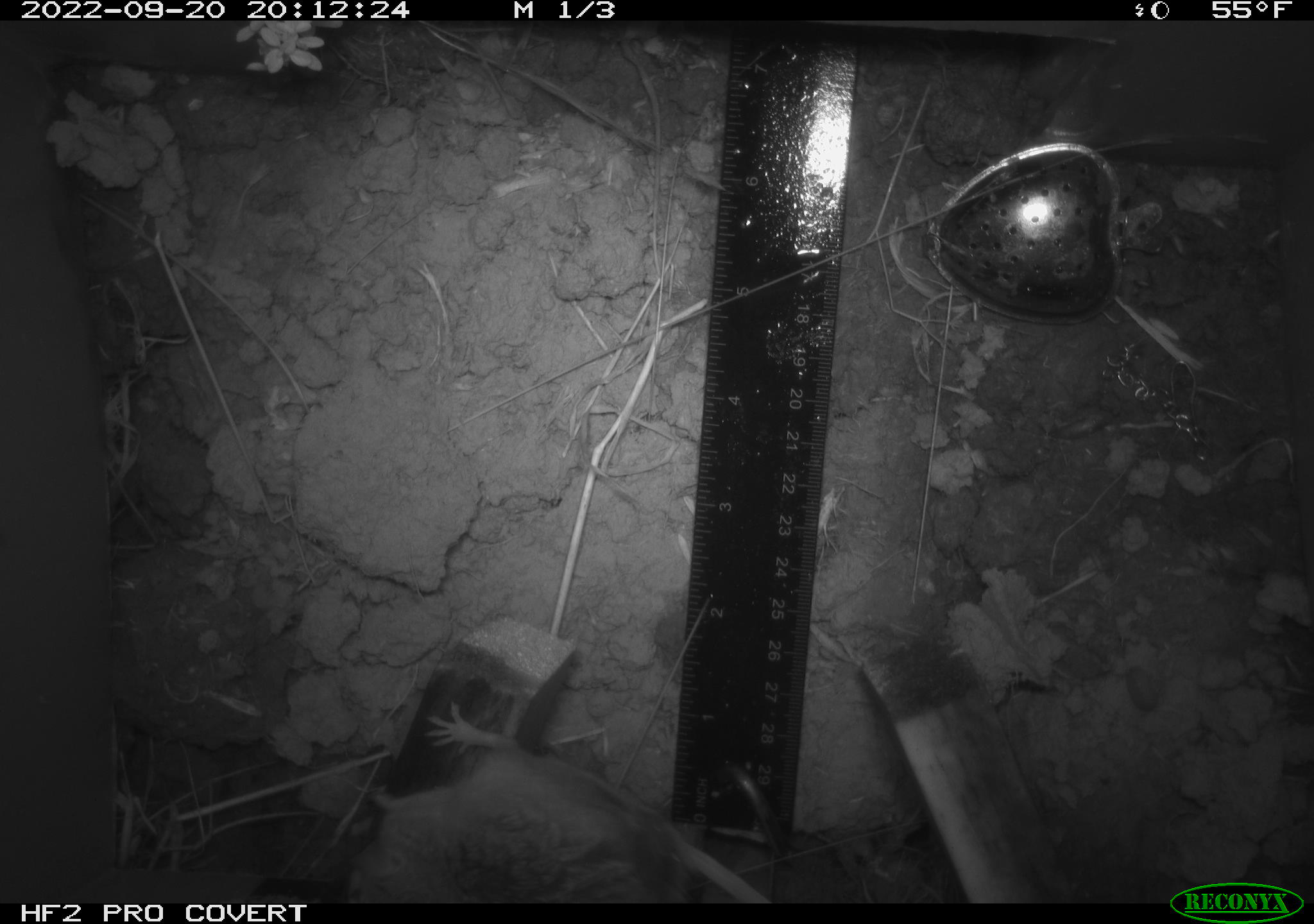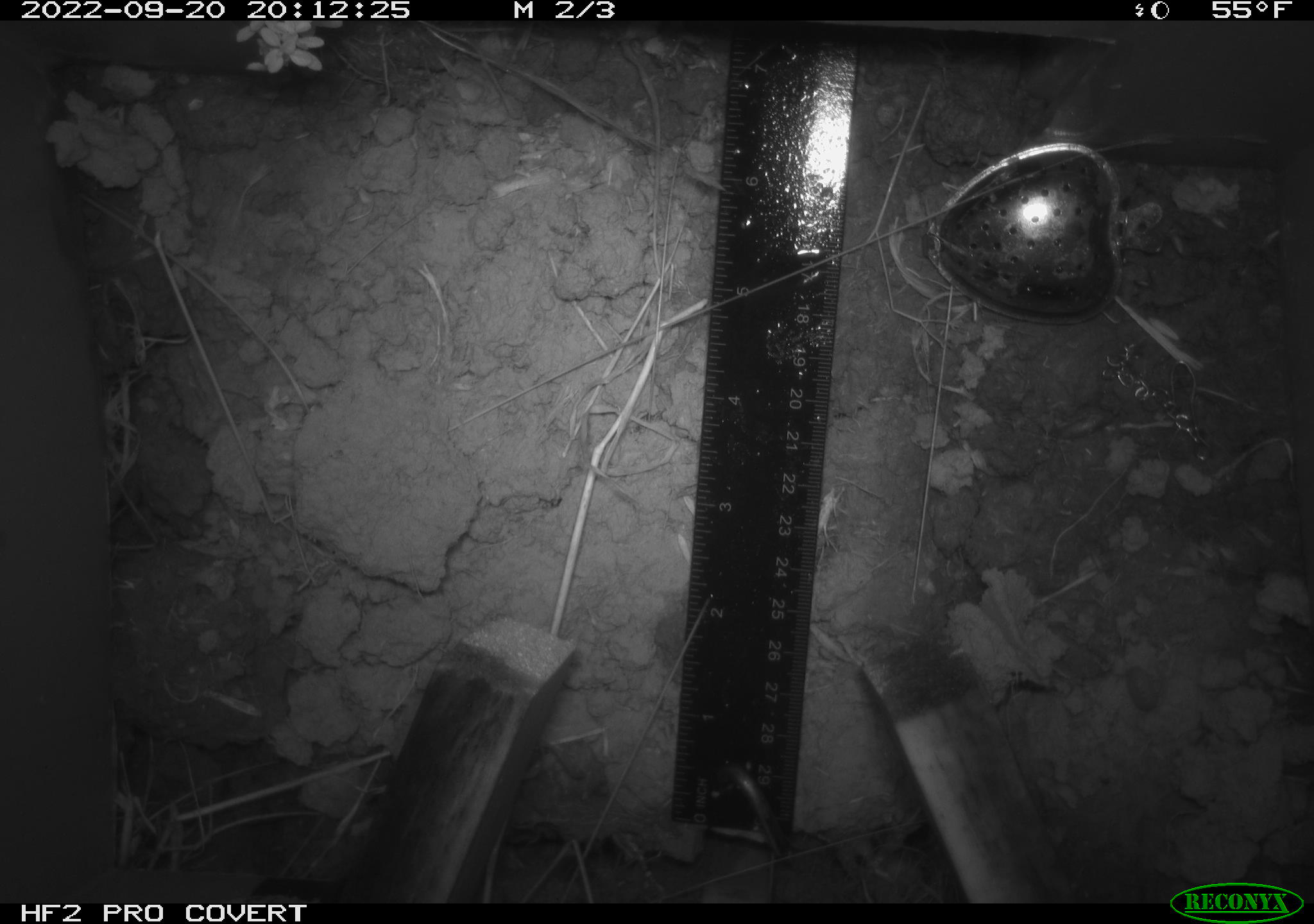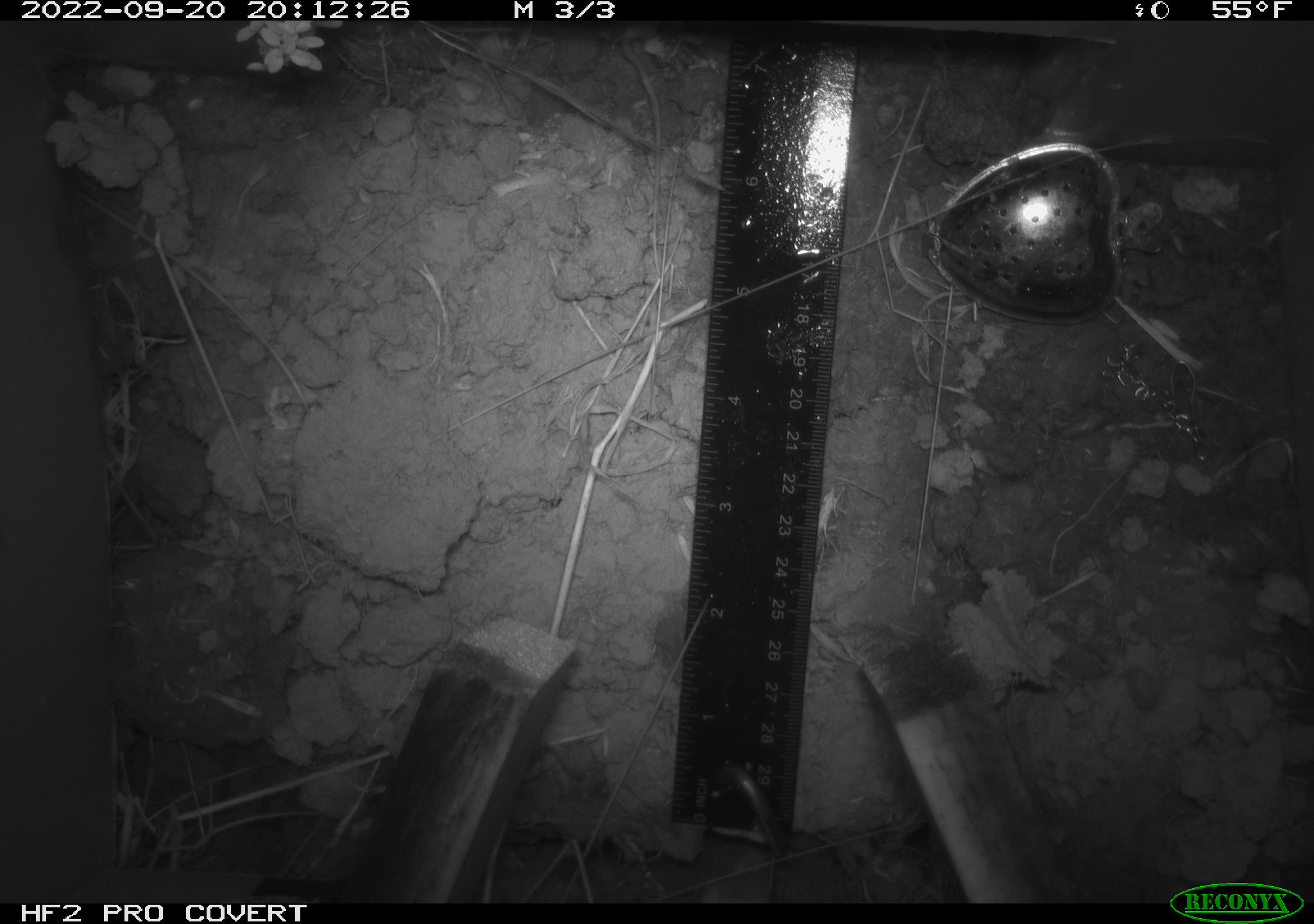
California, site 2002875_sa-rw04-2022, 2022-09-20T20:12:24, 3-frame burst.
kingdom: Animalia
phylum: Chordata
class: Mammalia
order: Rodentia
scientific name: Rodentia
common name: mouse species